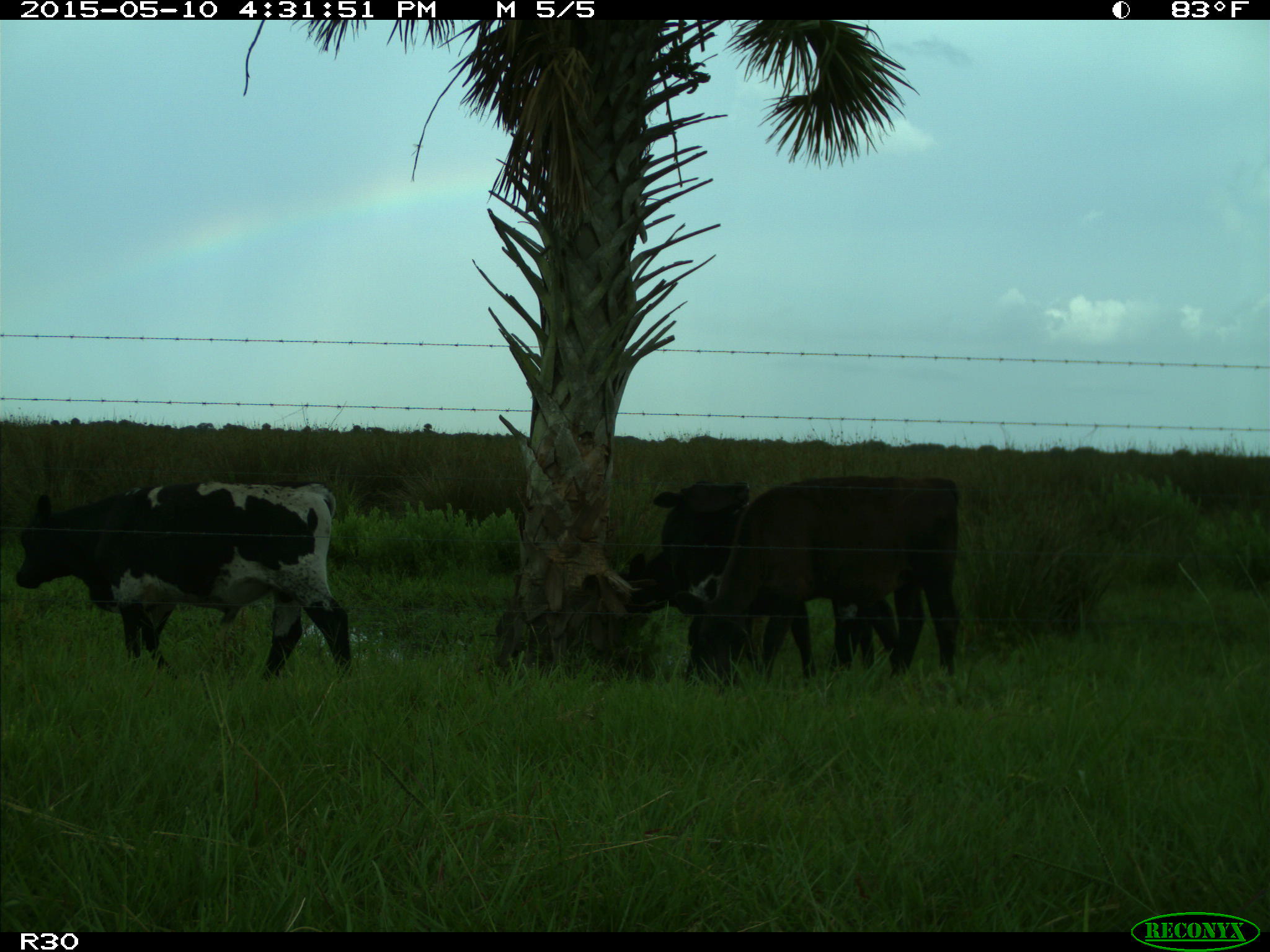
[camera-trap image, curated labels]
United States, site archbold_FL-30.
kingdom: Animalia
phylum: Chordata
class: Mammalia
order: Artiodactyla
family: Bovidae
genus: Bos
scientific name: Bos taurus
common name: domestic cow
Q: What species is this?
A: Bos taurus (domestic cow).